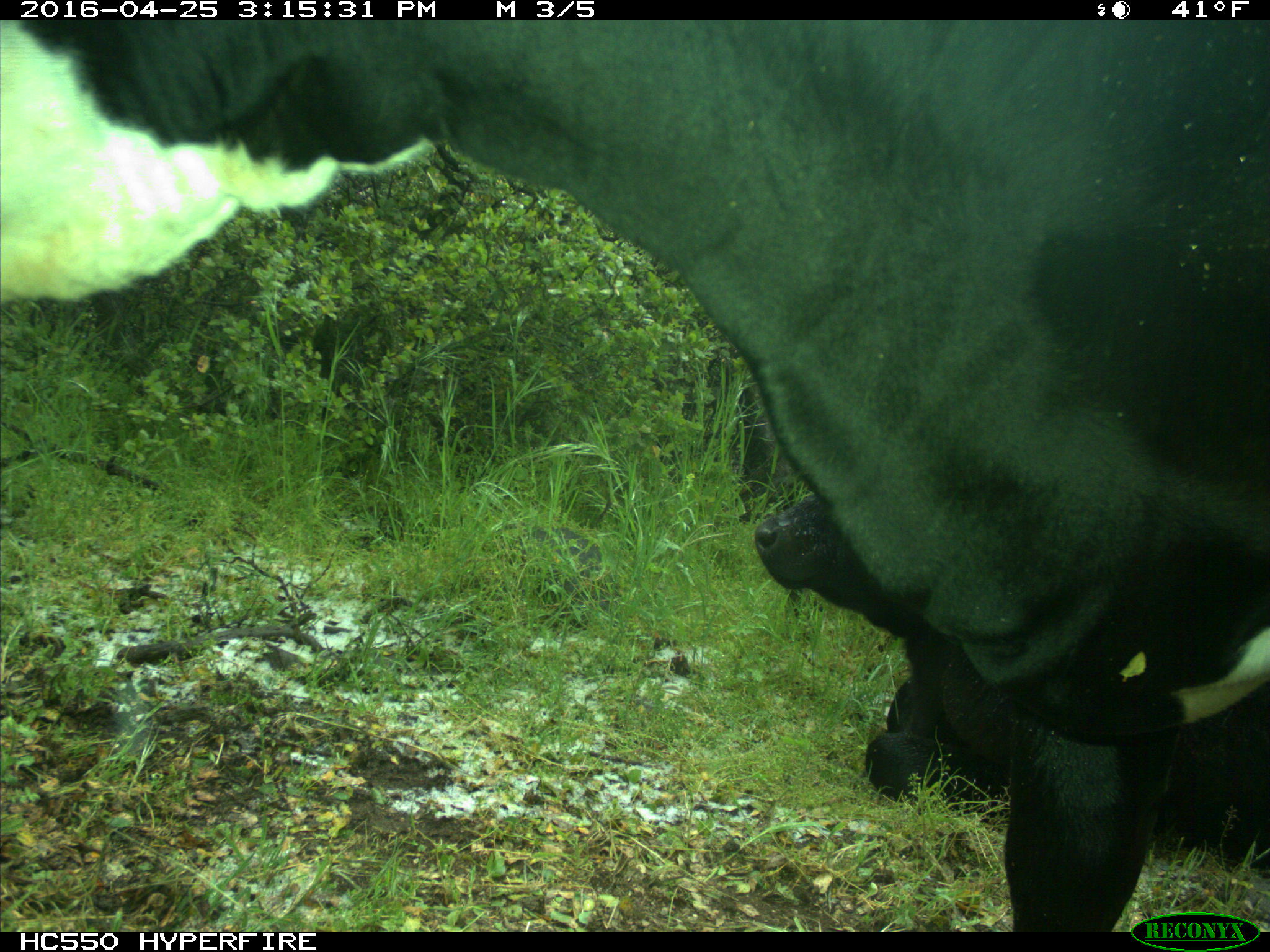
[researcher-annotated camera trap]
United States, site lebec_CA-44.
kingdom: Animalia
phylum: Chordata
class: Mammalia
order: Artiodactyla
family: Bovidae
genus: Bos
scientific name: Bos taurus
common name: domestic cow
Bos taurus (domestic cow).